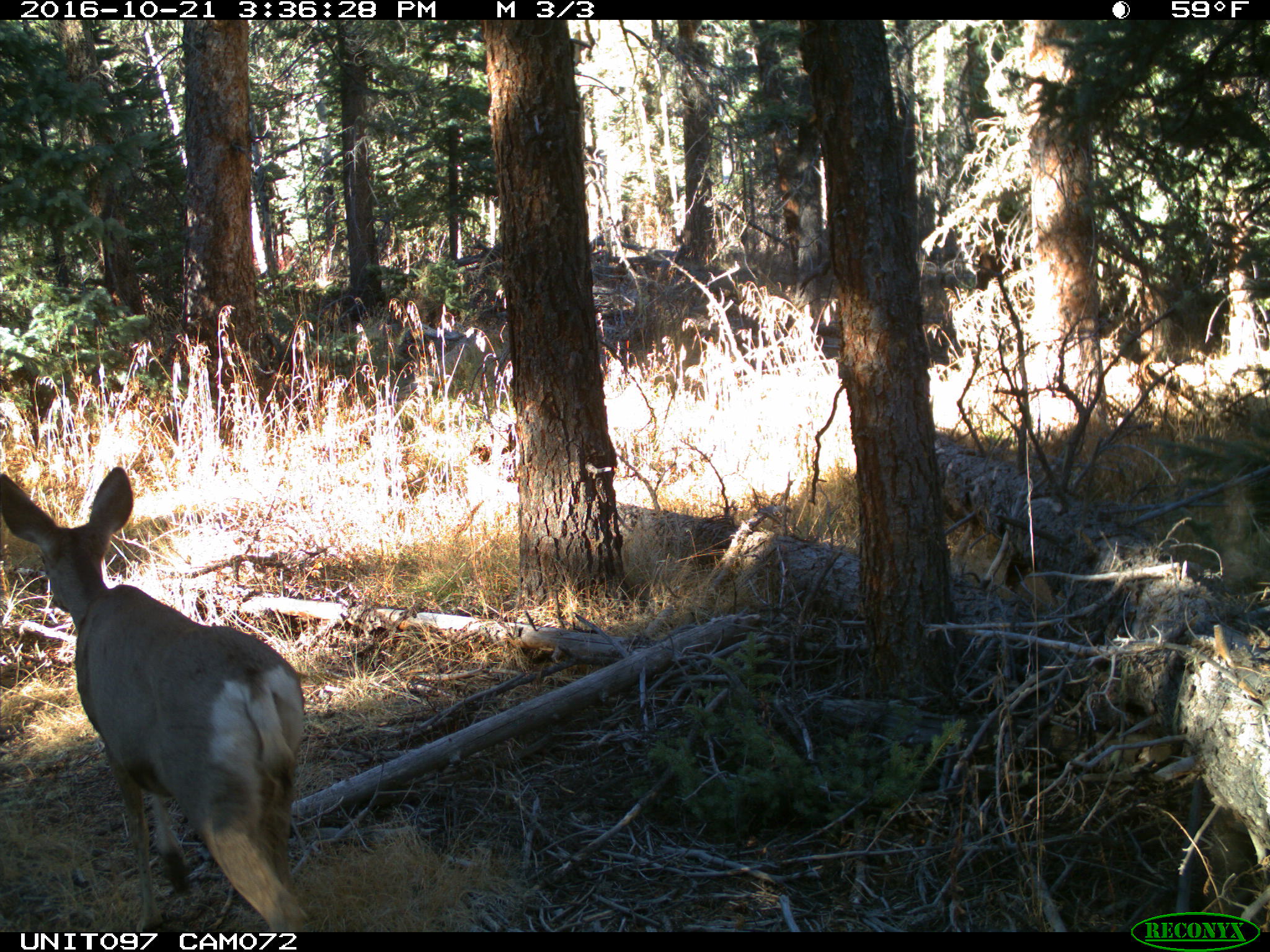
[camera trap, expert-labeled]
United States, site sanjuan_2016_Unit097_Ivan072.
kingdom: Animalia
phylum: Chordata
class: Mammalia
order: Artiodactyla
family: Cervidae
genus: Odocoileus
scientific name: Odocoileus hemionus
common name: mule deer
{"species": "Odocoileus hemionus (mule deer)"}